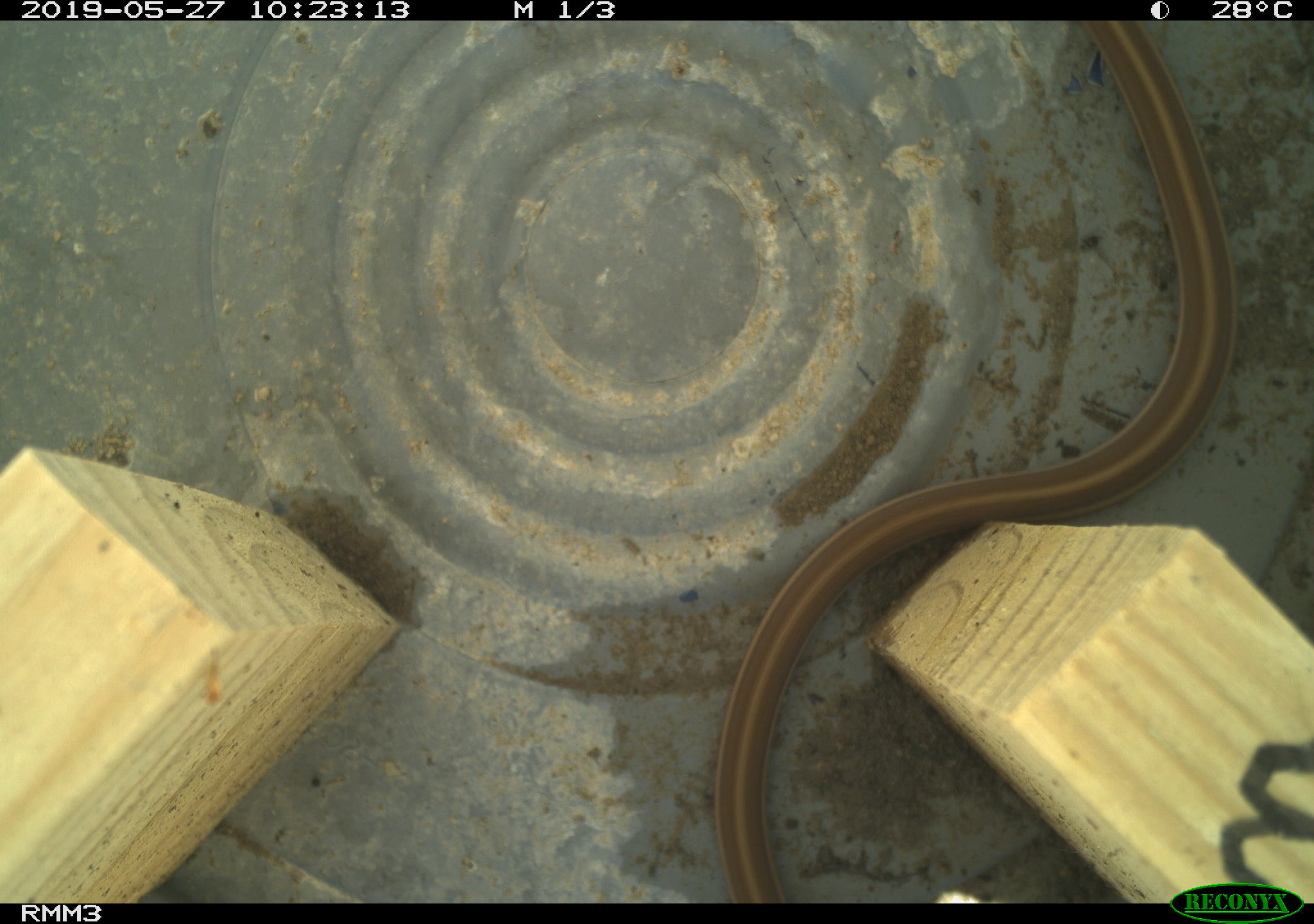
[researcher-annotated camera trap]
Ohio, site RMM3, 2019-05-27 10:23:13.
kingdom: Animalia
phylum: Chordata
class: Reptilia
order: Squamata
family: Colubridae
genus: Thamnophis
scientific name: Thamnophis sirtalis sirtalis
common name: eastern gartersnake